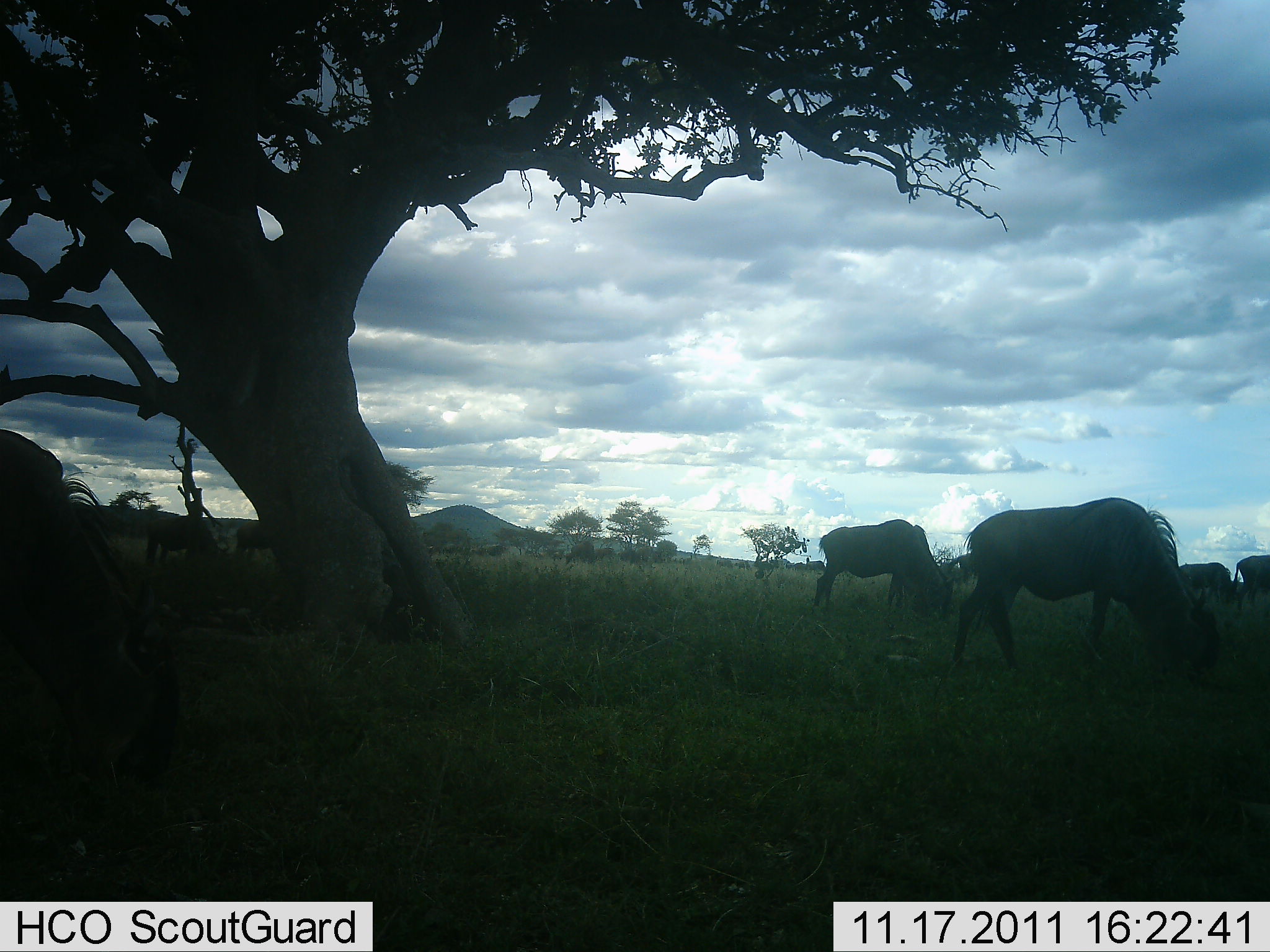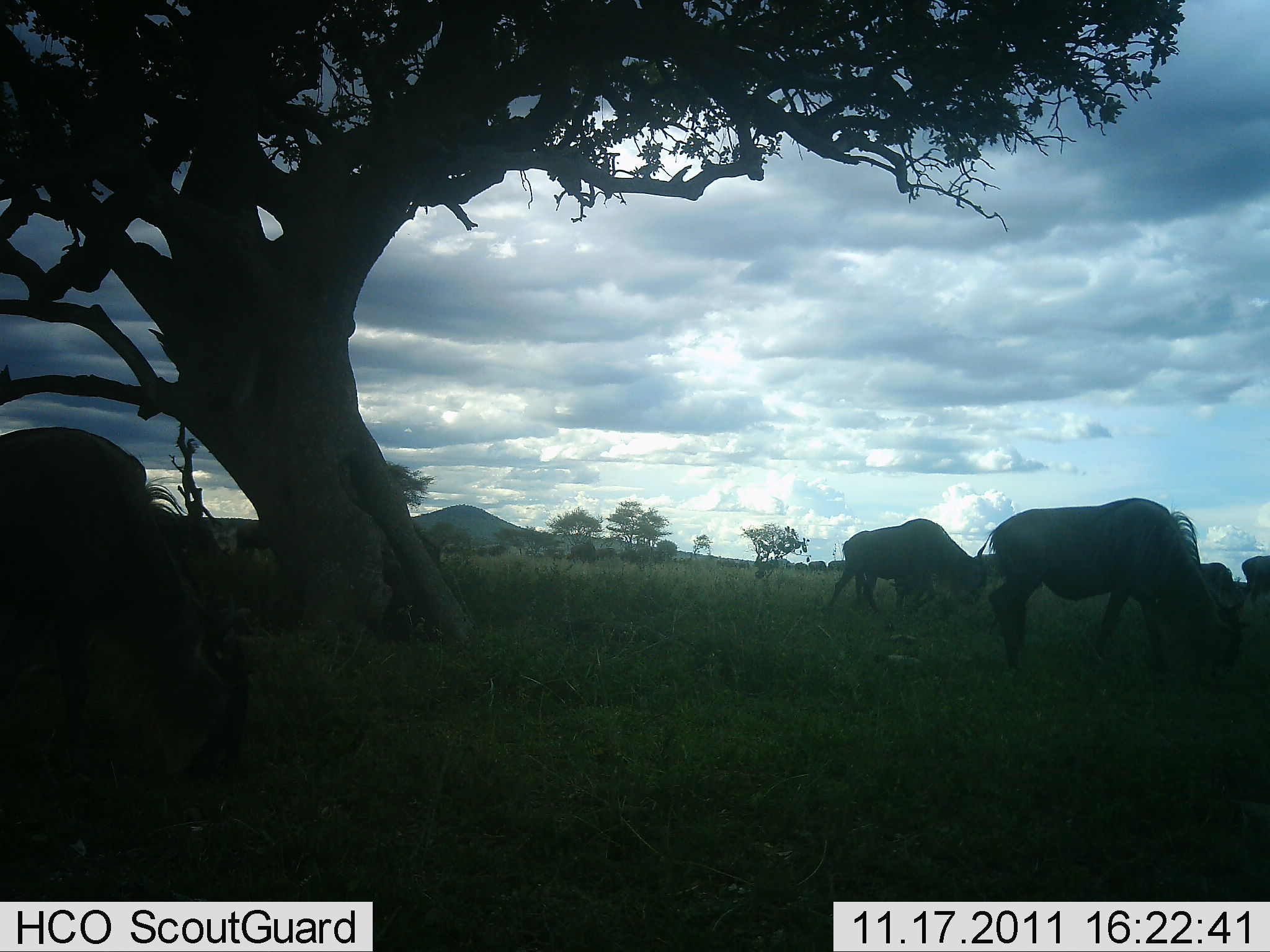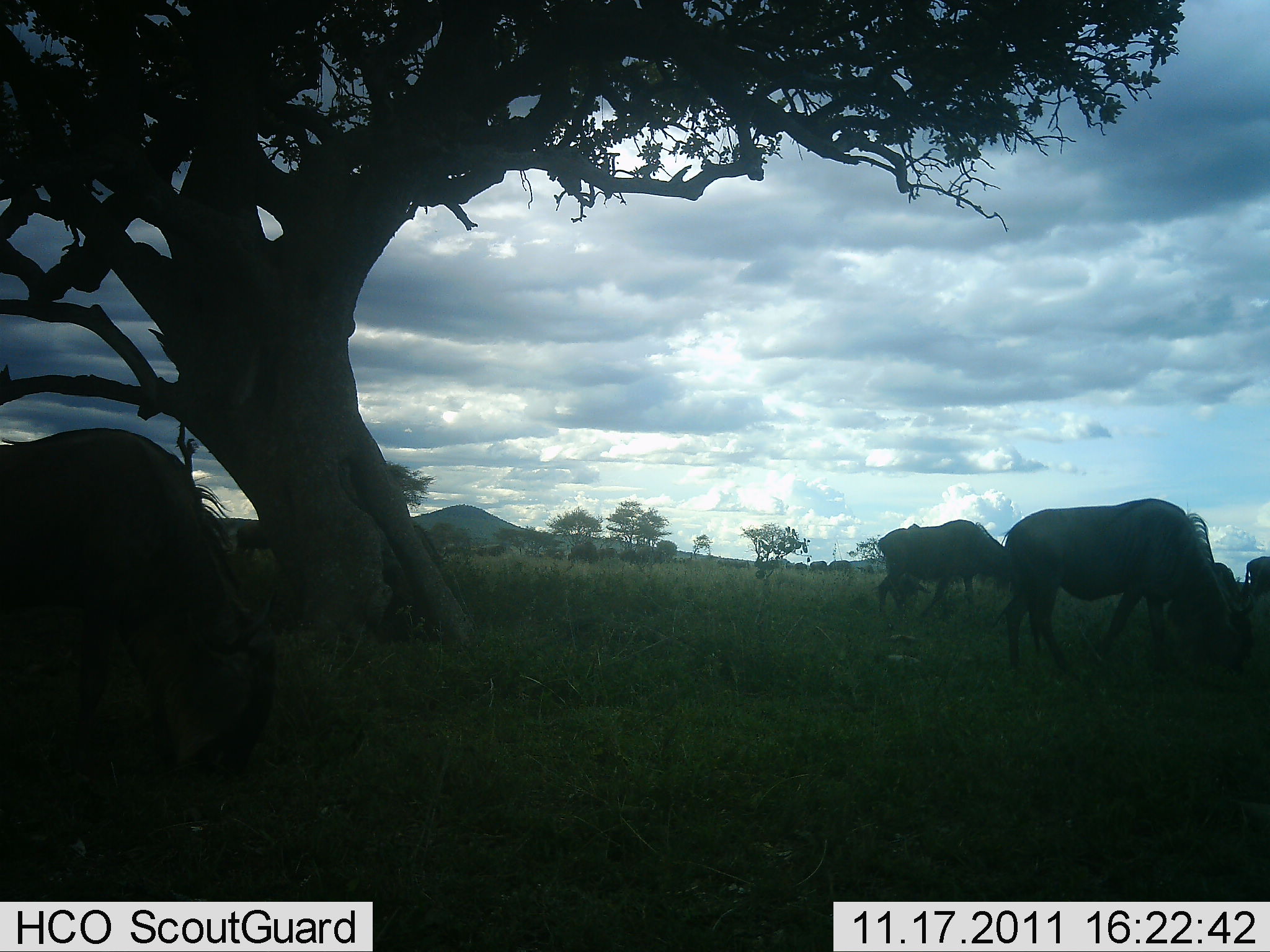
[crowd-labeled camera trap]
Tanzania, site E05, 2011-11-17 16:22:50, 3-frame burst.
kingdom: Animalia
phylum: Chordata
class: Mammalia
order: Artiodactyla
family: Bovidae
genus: Connochaetes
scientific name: Connochaetes taurinus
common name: blue wildebeest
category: wildebeest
Wildebeest (blue wildebeest) (Connochaetes taurinus), count 6. Behavior (volunteer vote fractions): standing 8%, resting 0%, moving 58%, interacting 0%. Young present (vote fraction): 8%. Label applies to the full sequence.